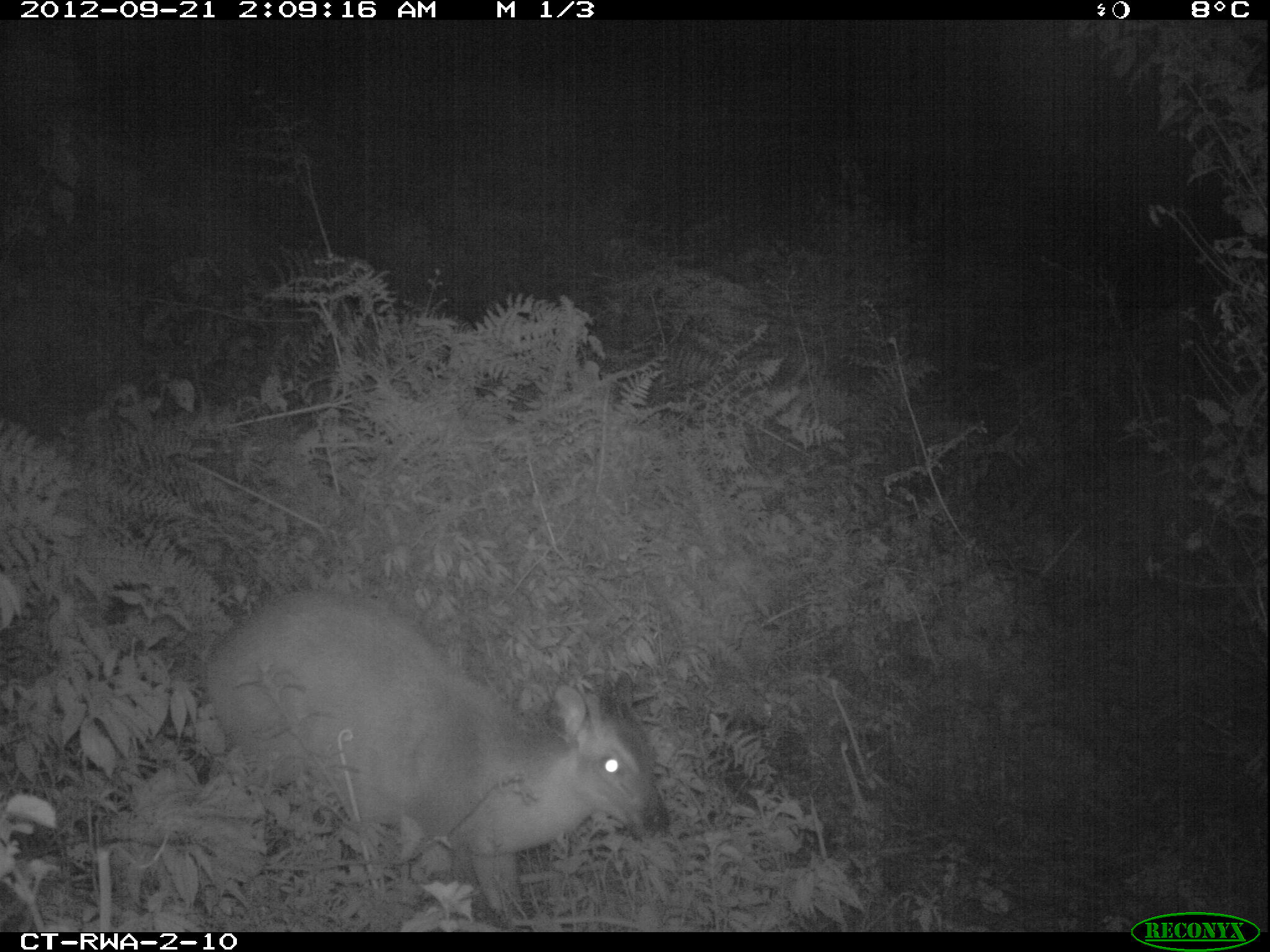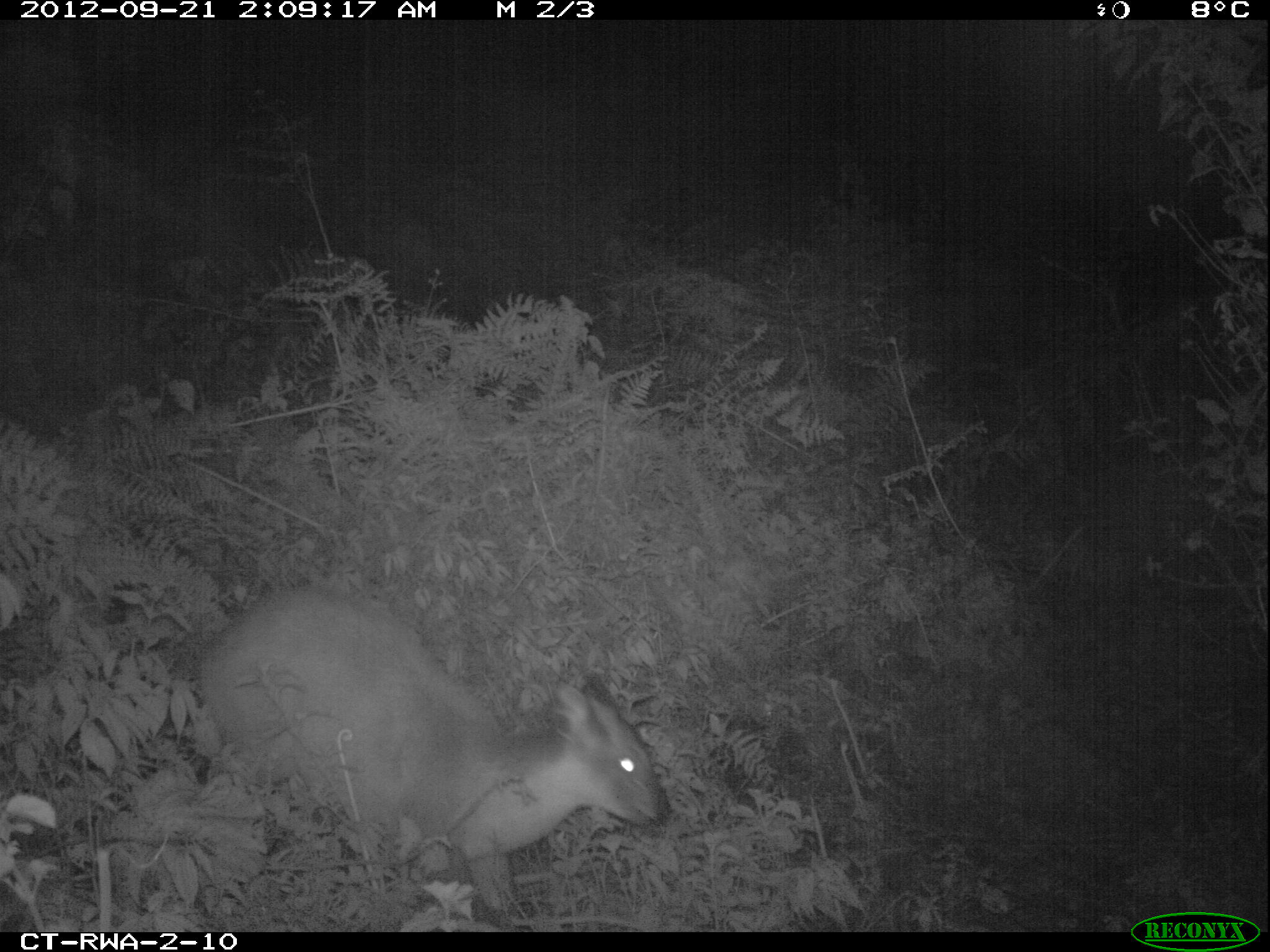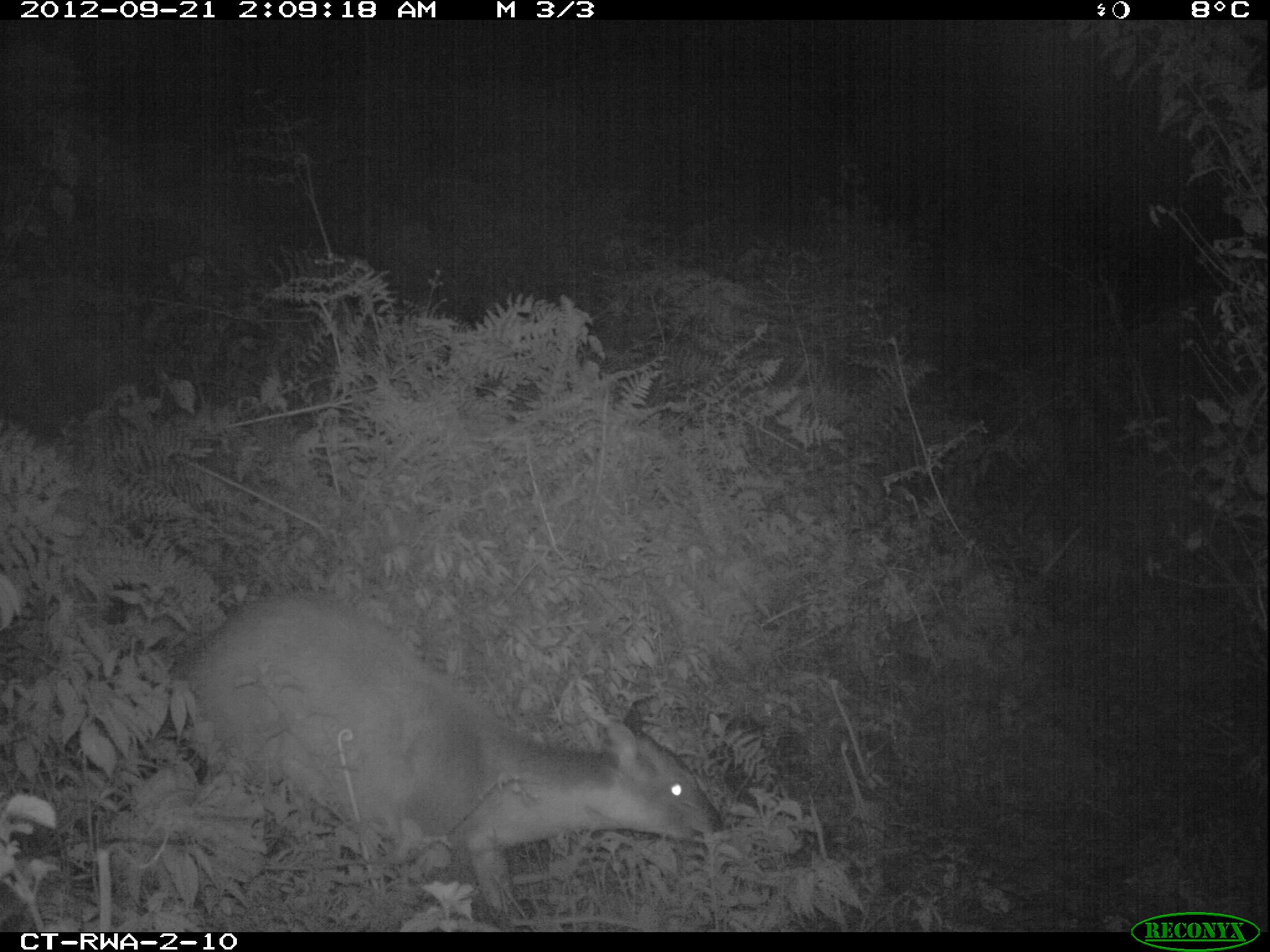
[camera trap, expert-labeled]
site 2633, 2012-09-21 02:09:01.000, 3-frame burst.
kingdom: Animalia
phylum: Chordata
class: Mammalia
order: Artiodactyla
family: Bovidae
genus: Cephalophus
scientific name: Cephalophus nigrifrons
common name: black-fronted duiker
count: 1